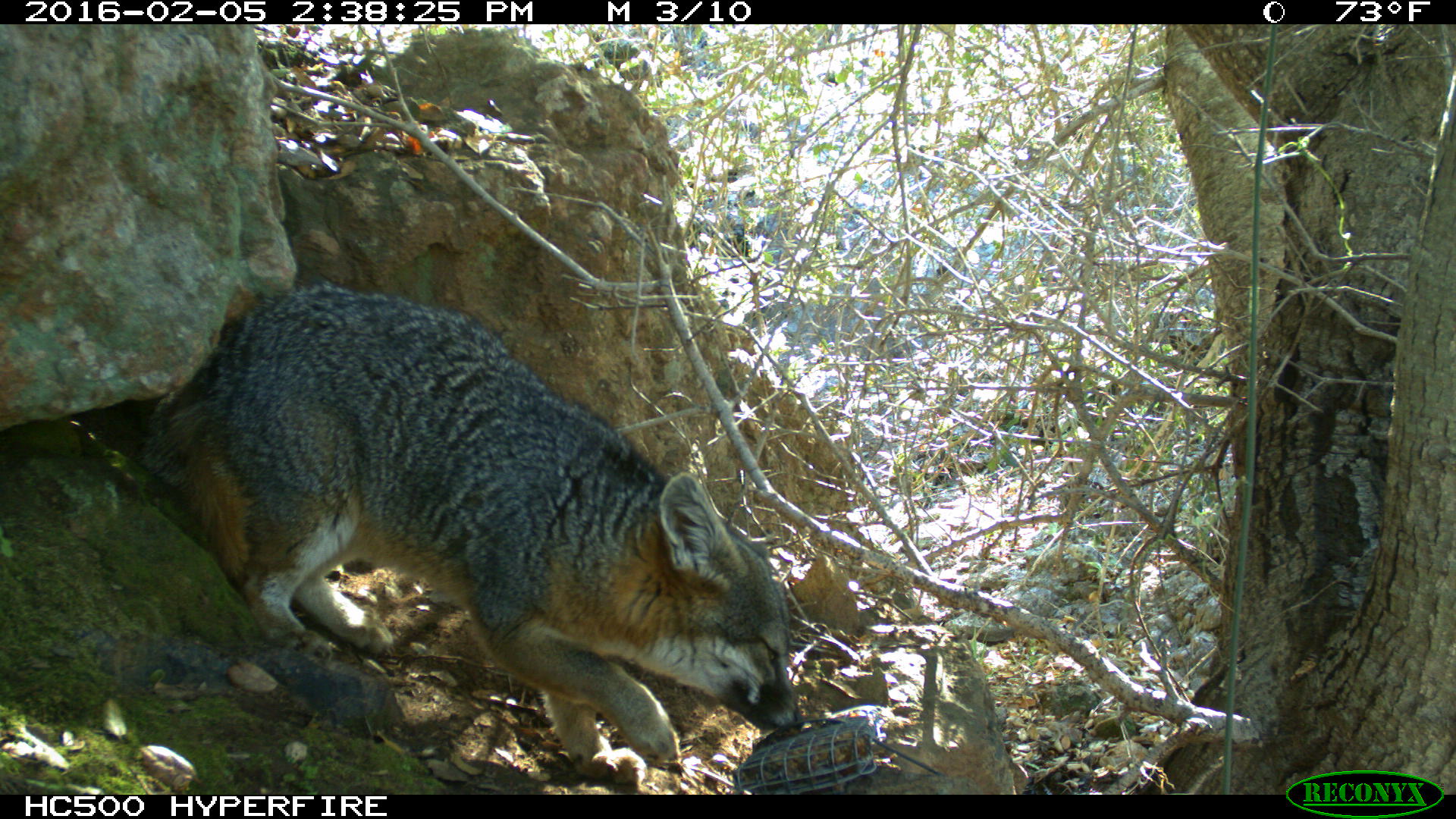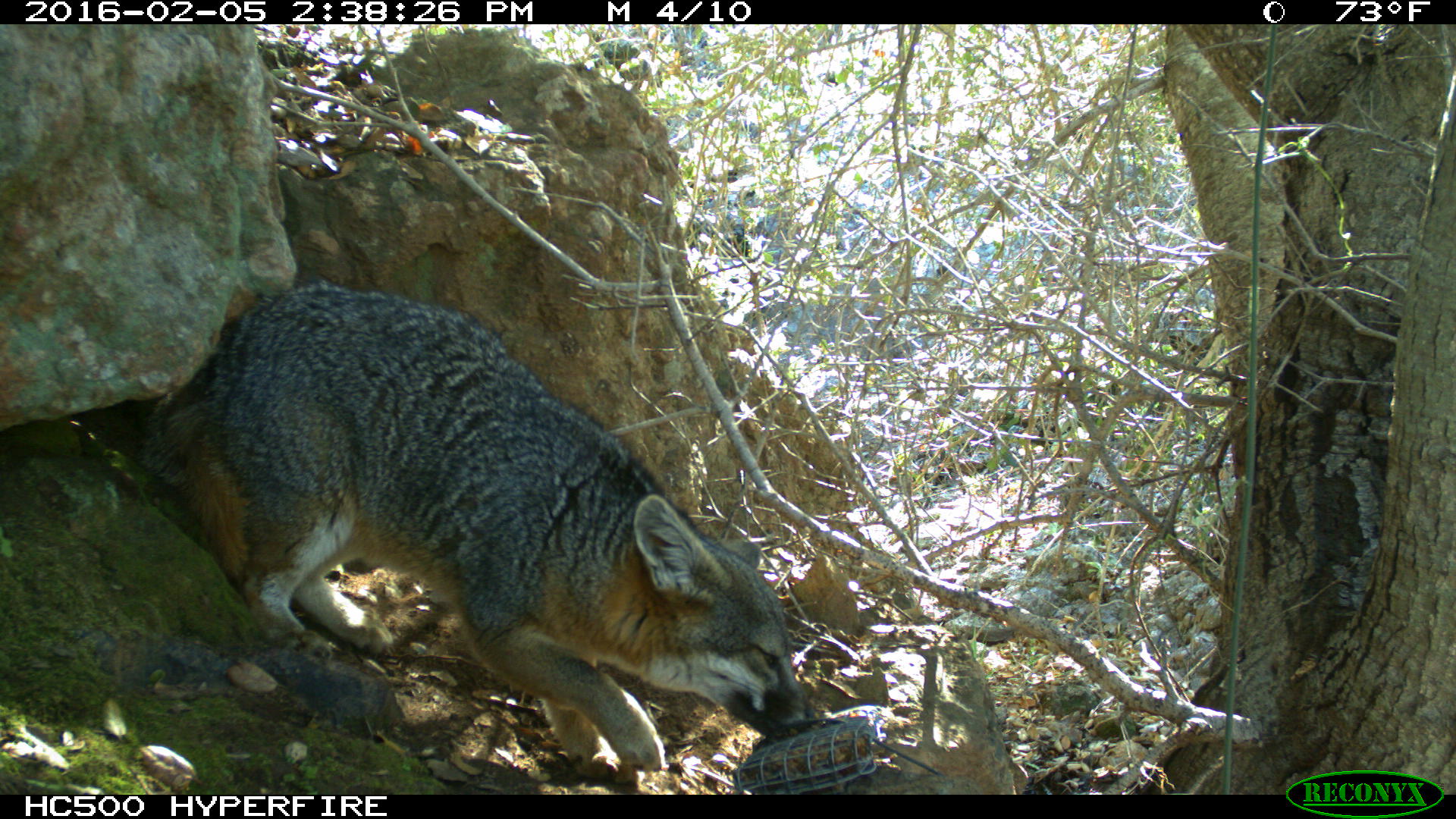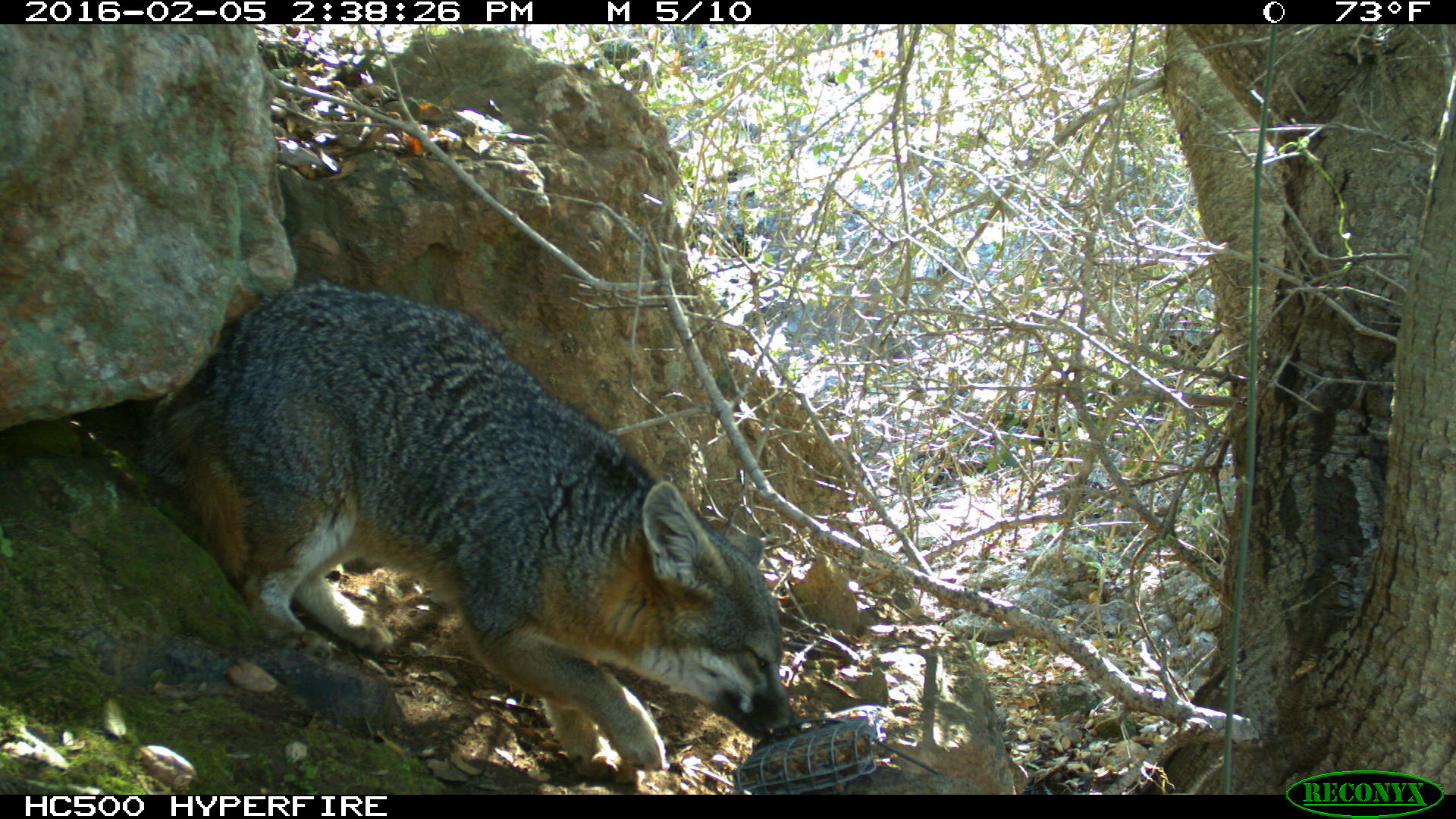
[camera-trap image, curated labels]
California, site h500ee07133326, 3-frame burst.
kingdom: Animalia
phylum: Chordata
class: Mammalia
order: Carnivora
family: Canidae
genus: Urocyon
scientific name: Urocyon littoralis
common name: island fox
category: fox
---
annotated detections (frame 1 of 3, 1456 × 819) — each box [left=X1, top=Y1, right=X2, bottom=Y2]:
fox: [left=135, top=278, right=805, bottom=786]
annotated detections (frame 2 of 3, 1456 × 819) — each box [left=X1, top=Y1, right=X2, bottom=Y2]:
fox: [left=157, top=282, right=815, bottom=786]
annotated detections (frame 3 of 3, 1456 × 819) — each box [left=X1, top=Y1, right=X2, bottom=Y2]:
fox: [left=129, top=278, right=800, bottom=784]